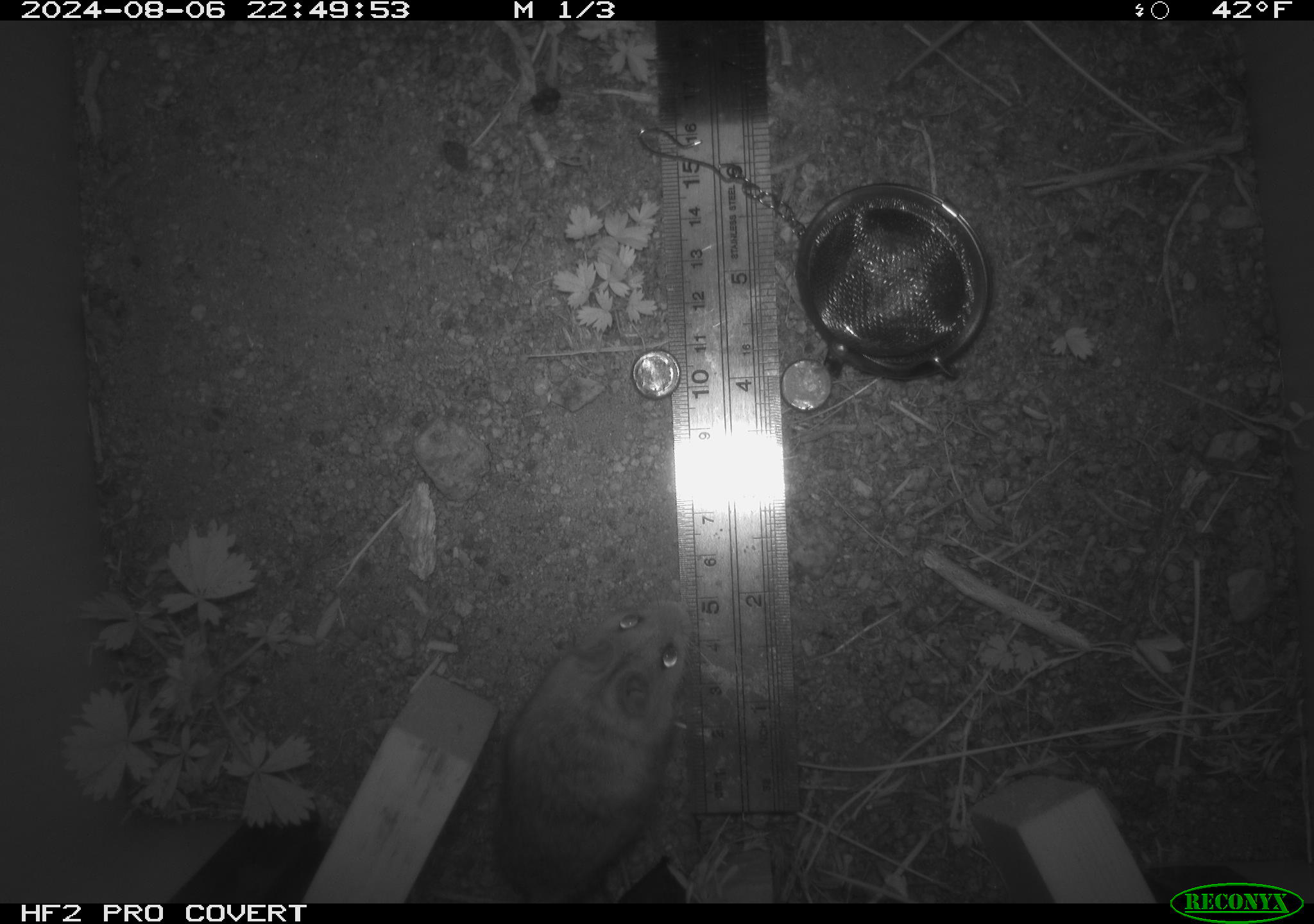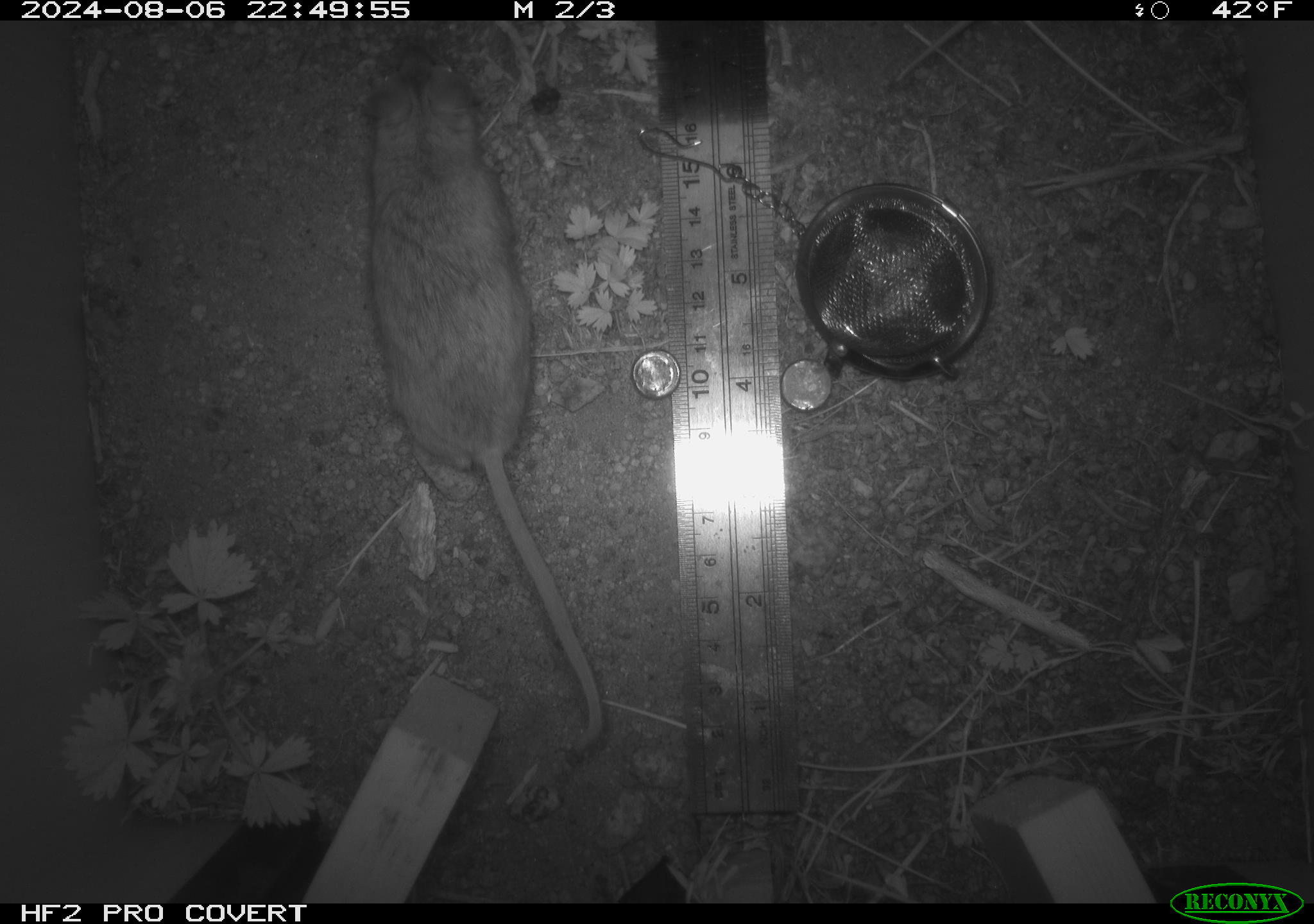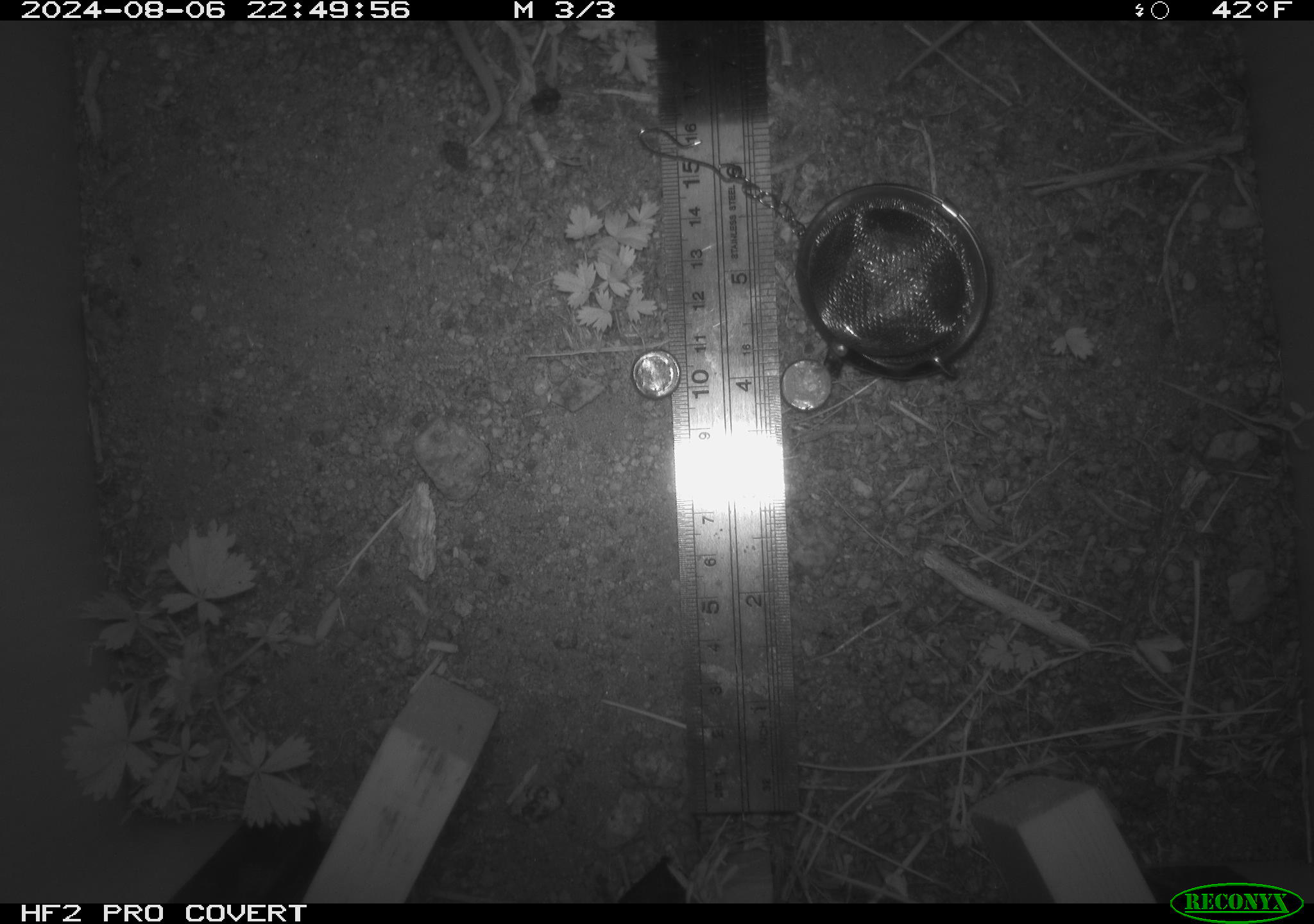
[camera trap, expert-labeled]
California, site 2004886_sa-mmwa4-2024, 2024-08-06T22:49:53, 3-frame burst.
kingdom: Animalia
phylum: Chordata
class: Mammalia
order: Rodentia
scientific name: Rodentia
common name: mouse species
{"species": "mouse species (Rodentia)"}